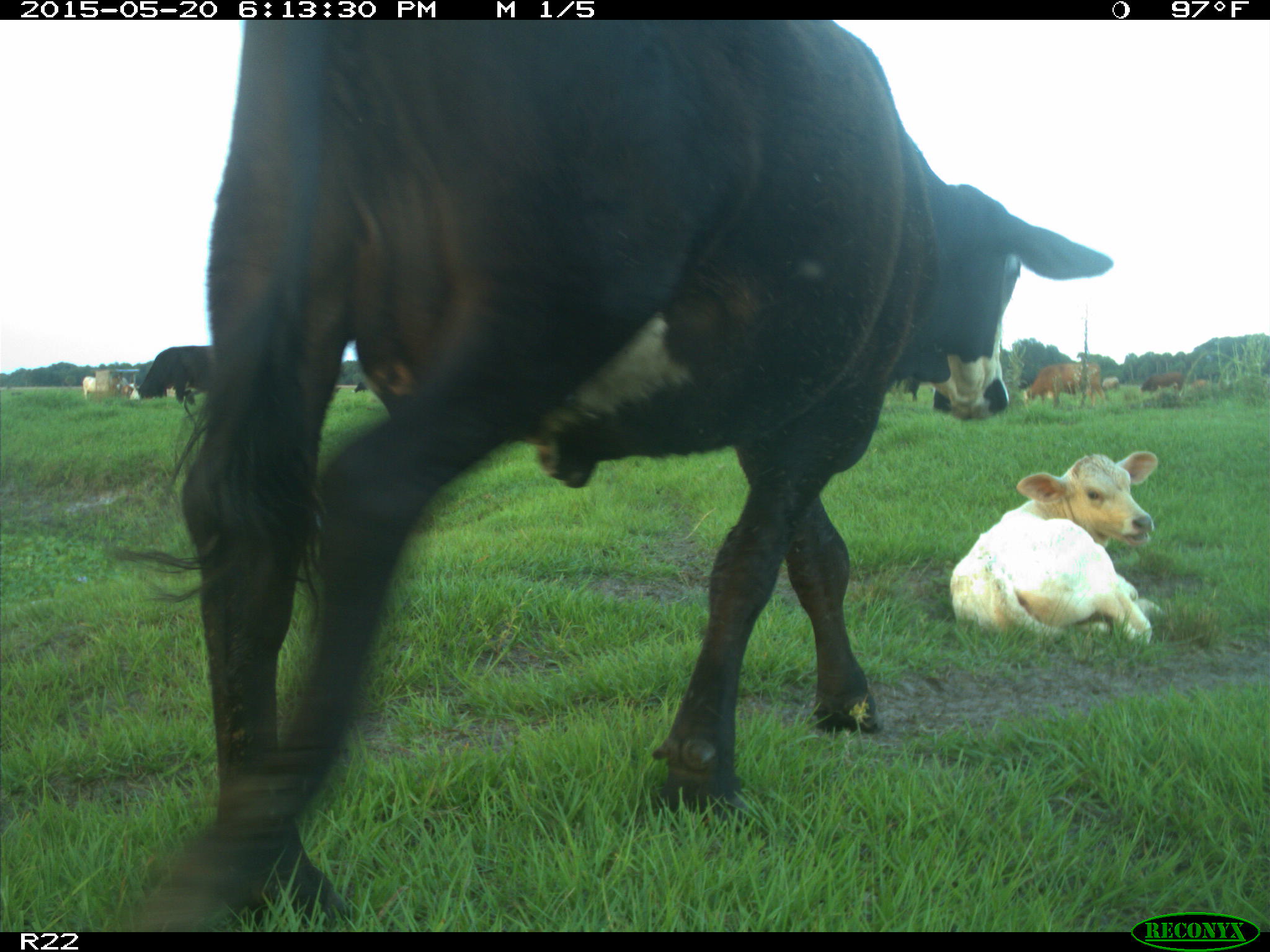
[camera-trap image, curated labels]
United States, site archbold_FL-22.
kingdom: Animalia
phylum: Chordata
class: Mammalia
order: Artiodactyla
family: Bovidae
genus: Bos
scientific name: Bos taurus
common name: domestic cow